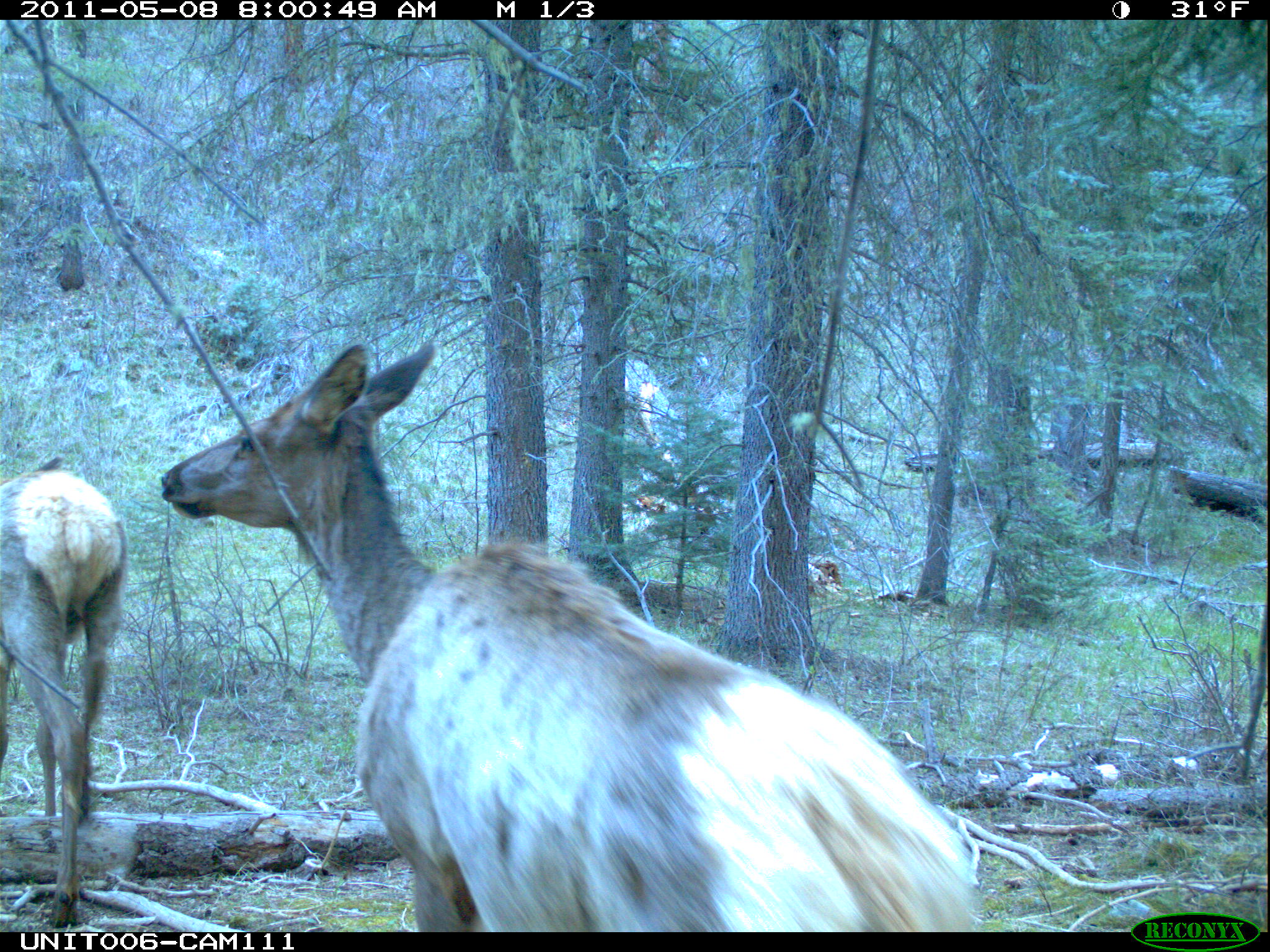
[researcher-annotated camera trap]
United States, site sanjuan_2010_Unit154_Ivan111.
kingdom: Animalia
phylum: Chordata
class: Mammalia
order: Artiodactyla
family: Cervidae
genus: Cervus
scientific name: Cervus elaphus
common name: red deer